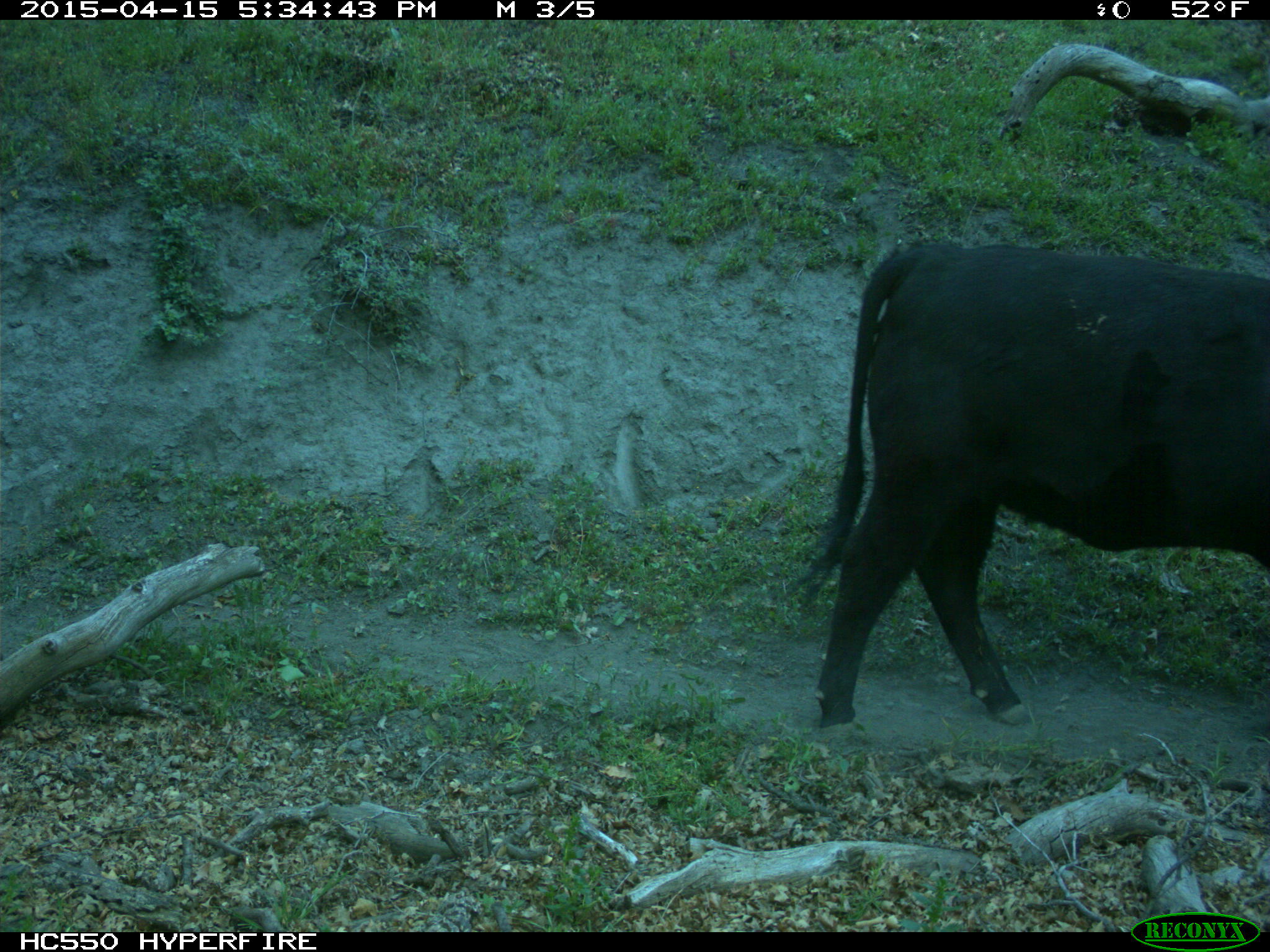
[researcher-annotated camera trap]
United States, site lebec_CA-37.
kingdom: Animalia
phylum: Chordata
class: Mammalia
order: Artiodactyla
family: Bovidae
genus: Bos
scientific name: Bos taurus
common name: domestic cow